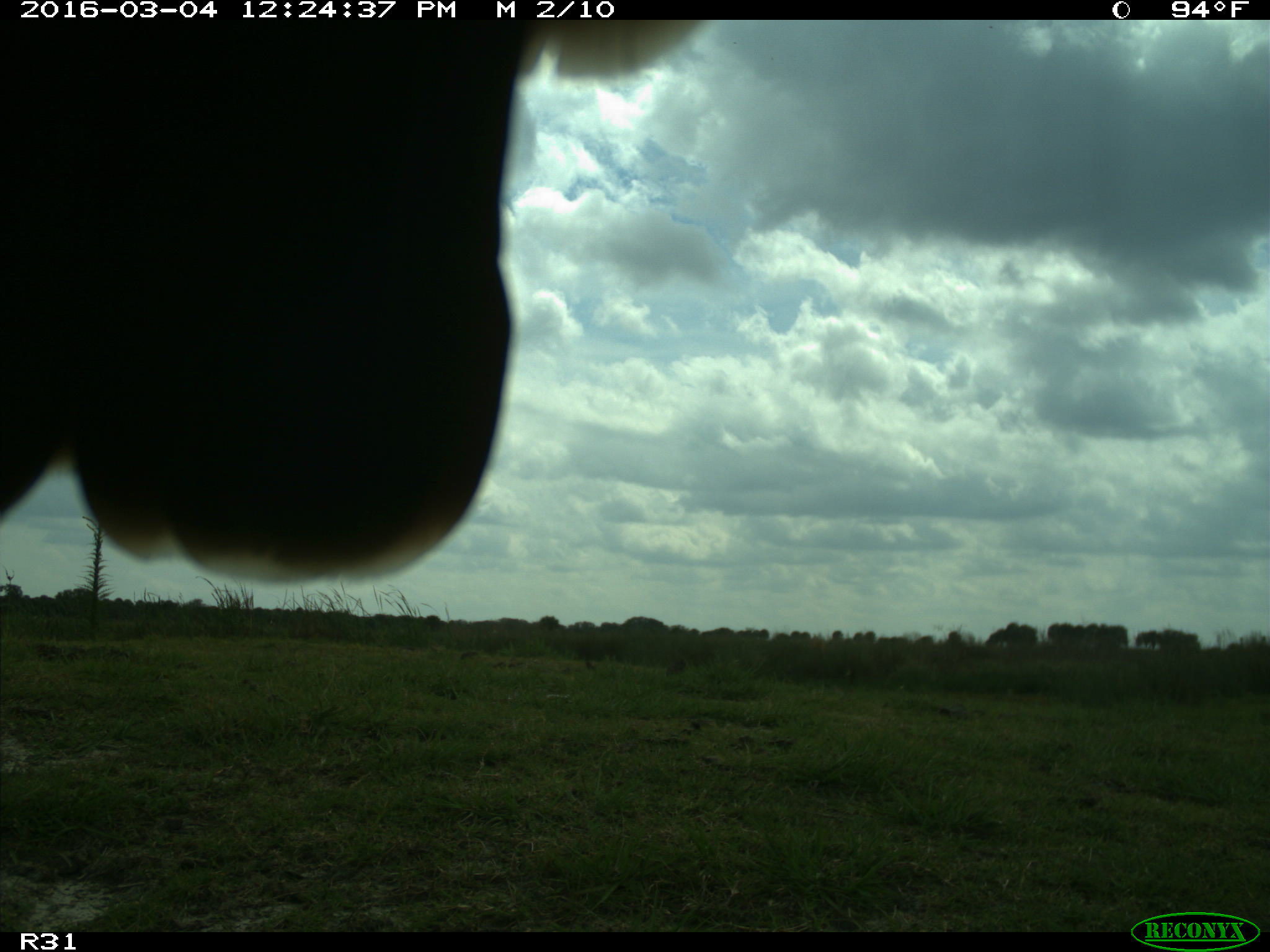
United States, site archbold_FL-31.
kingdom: Animalia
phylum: Chordata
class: Aves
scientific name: Aves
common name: birds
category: unidentified bird